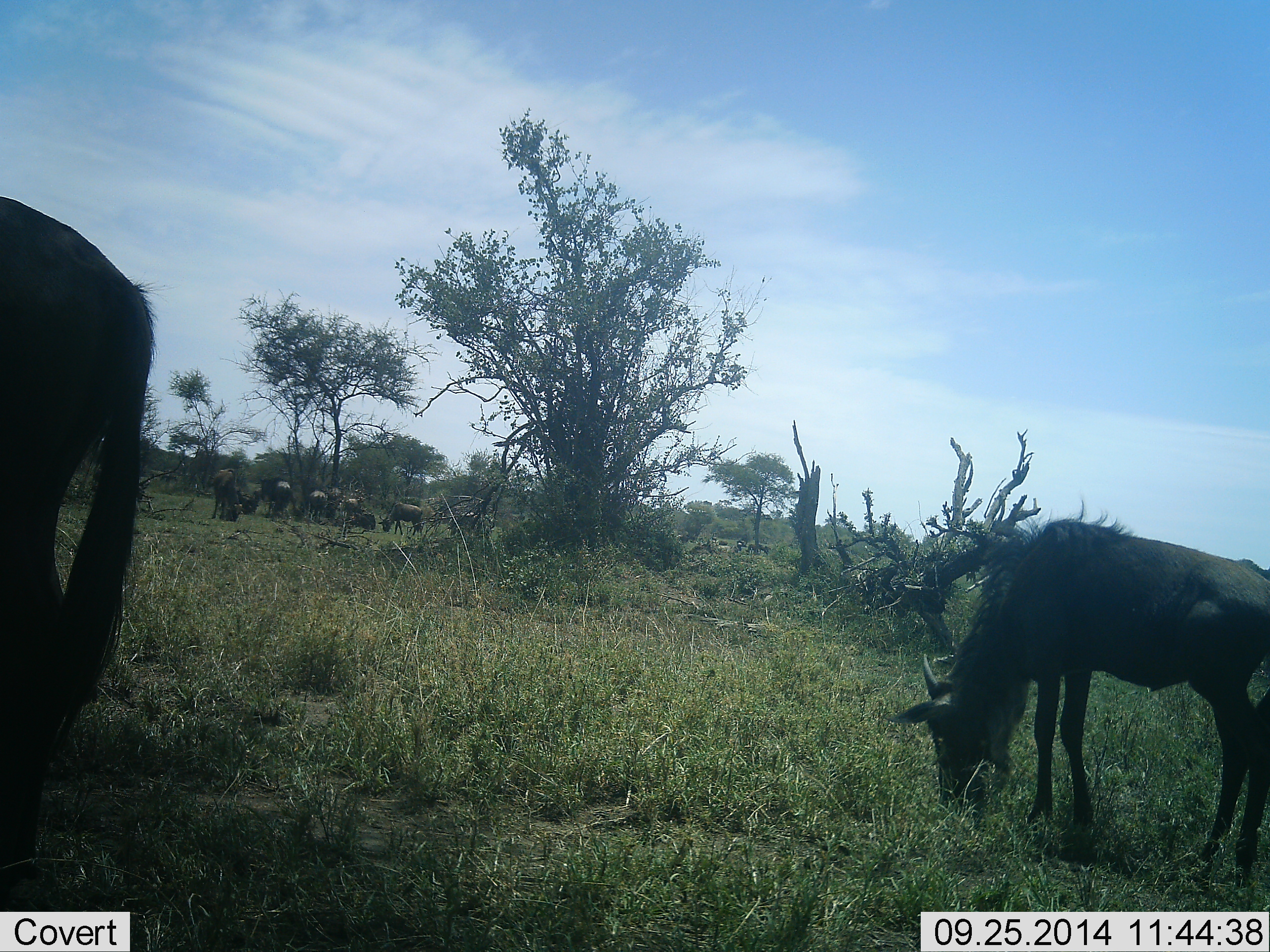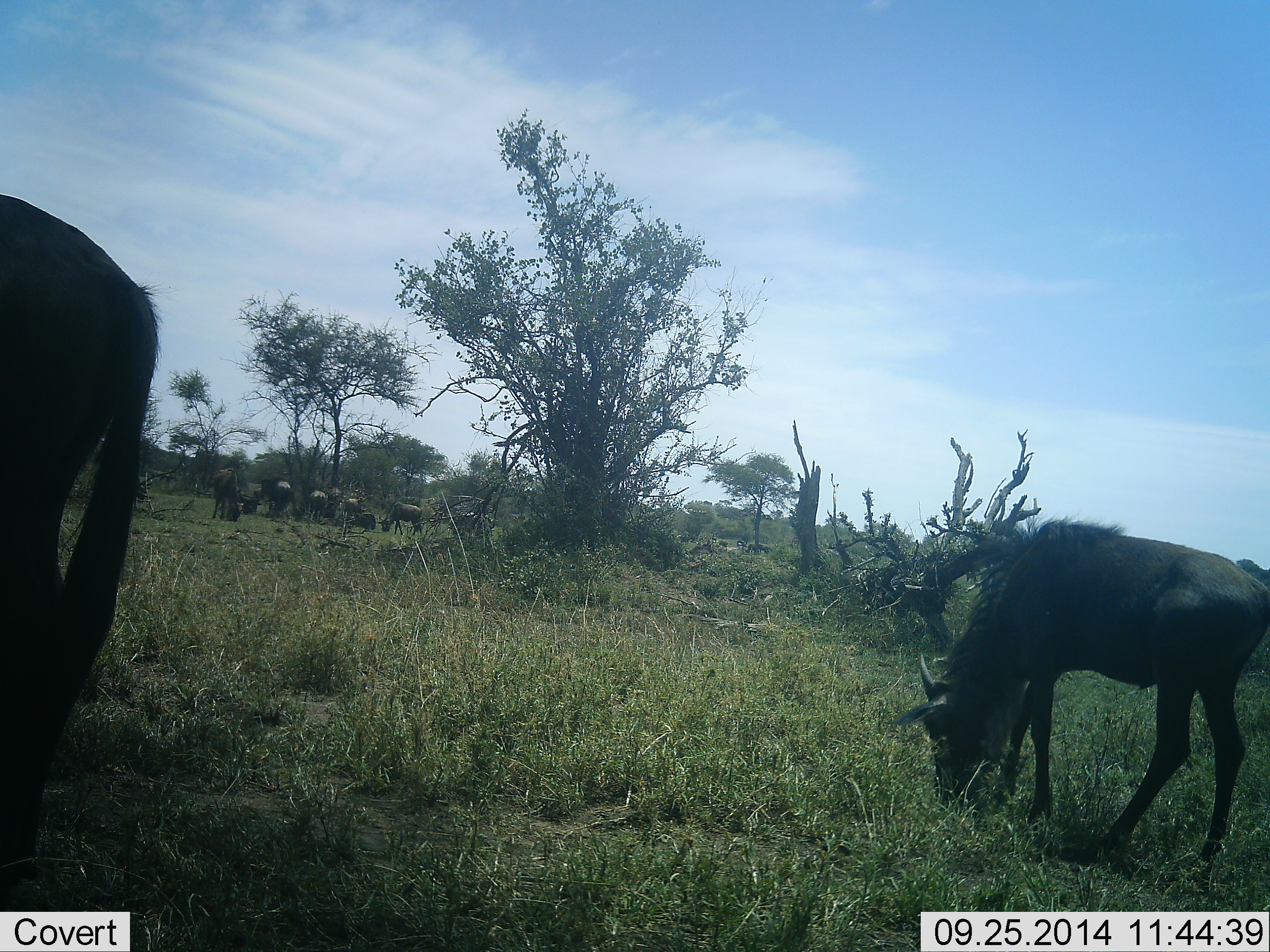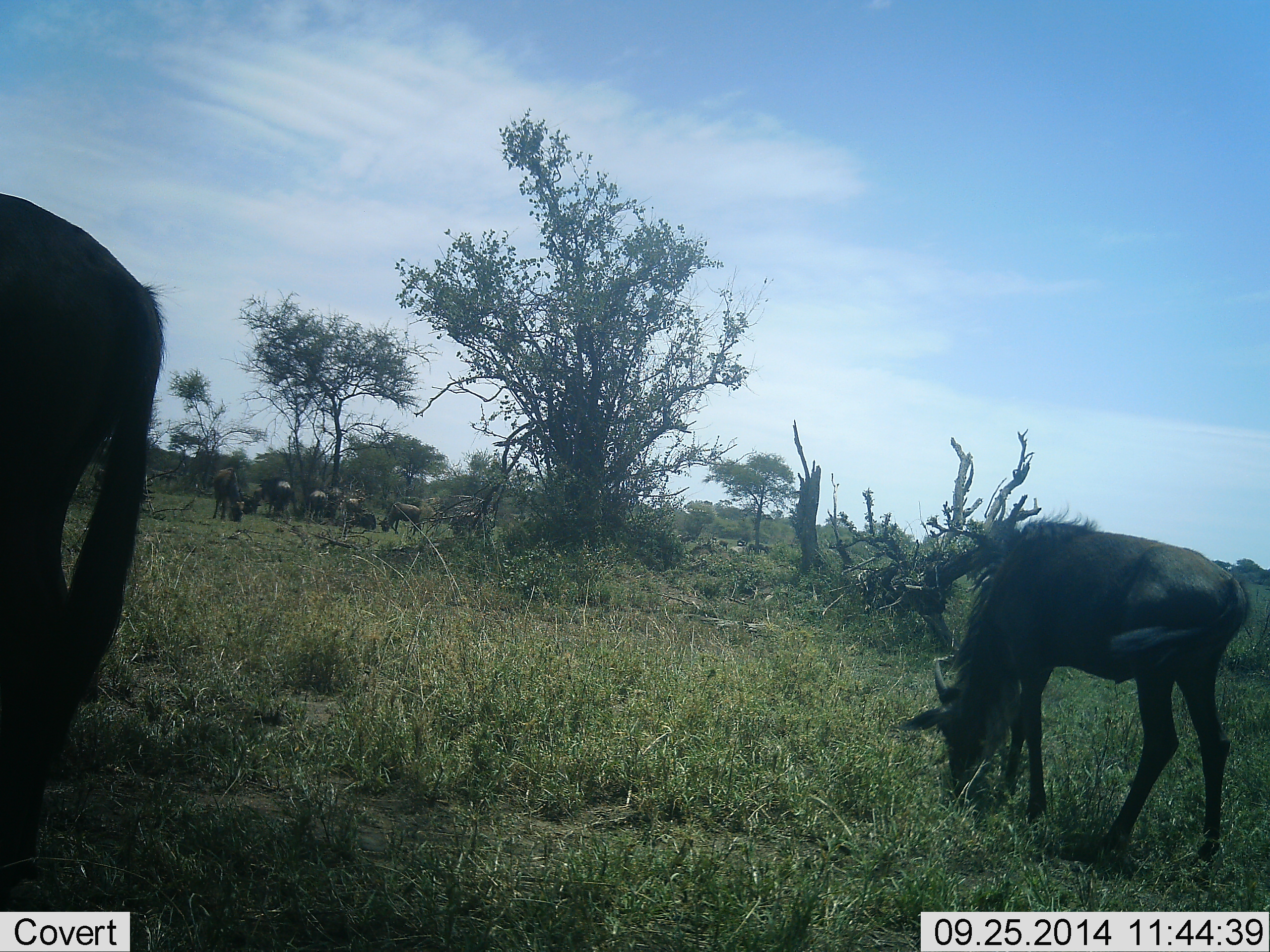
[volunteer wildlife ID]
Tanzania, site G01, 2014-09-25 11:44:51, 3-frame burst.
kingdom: Animalia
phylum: Chordata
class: Mammalia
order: Artiodactyla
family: Bovidae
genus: Connochaetes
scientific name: Connochaetes taurinus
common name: blue wildebeest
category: wildebeest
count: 9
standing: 20%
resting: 0%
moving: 0%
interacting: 0%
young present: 10%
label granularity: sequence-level